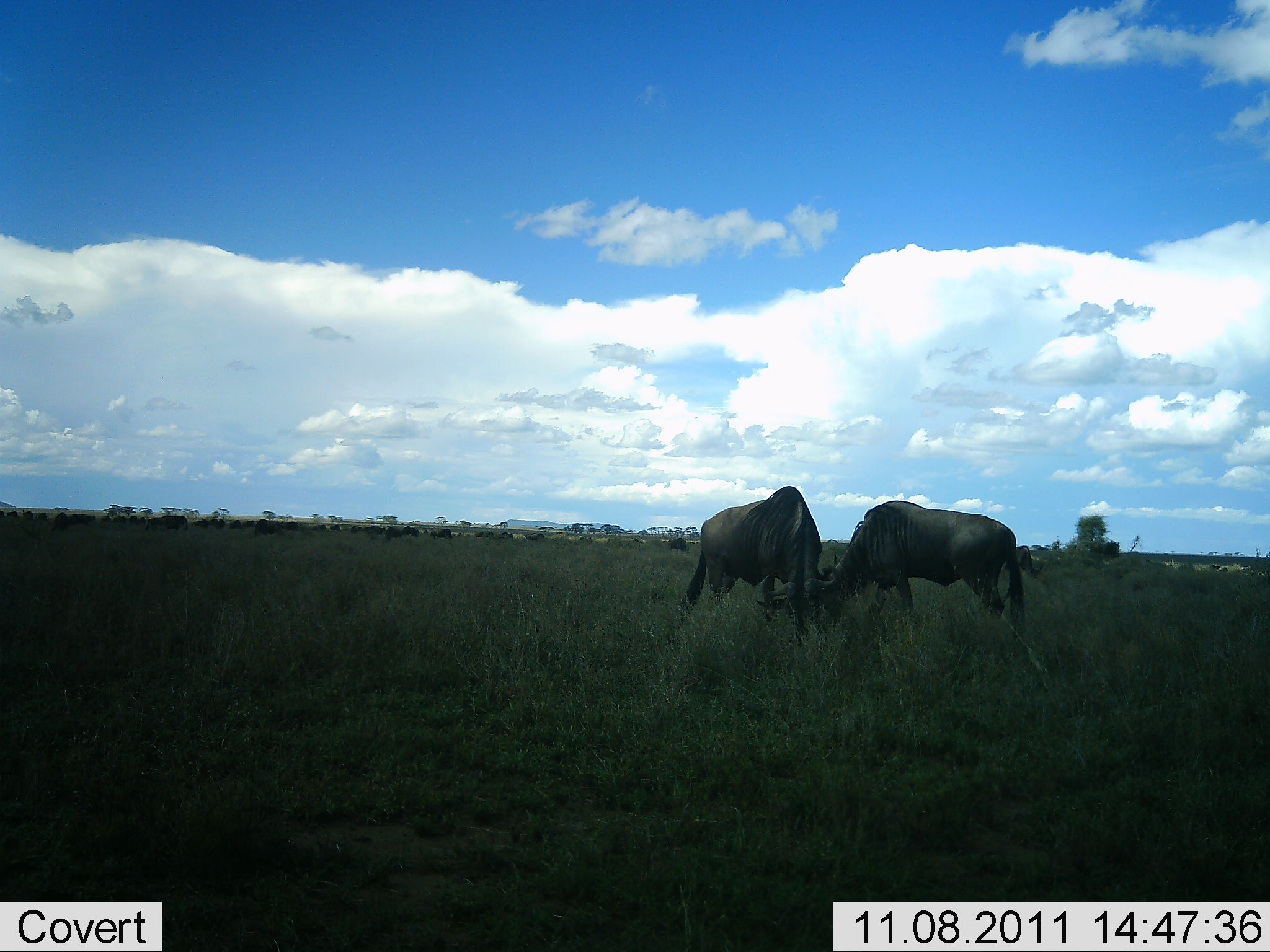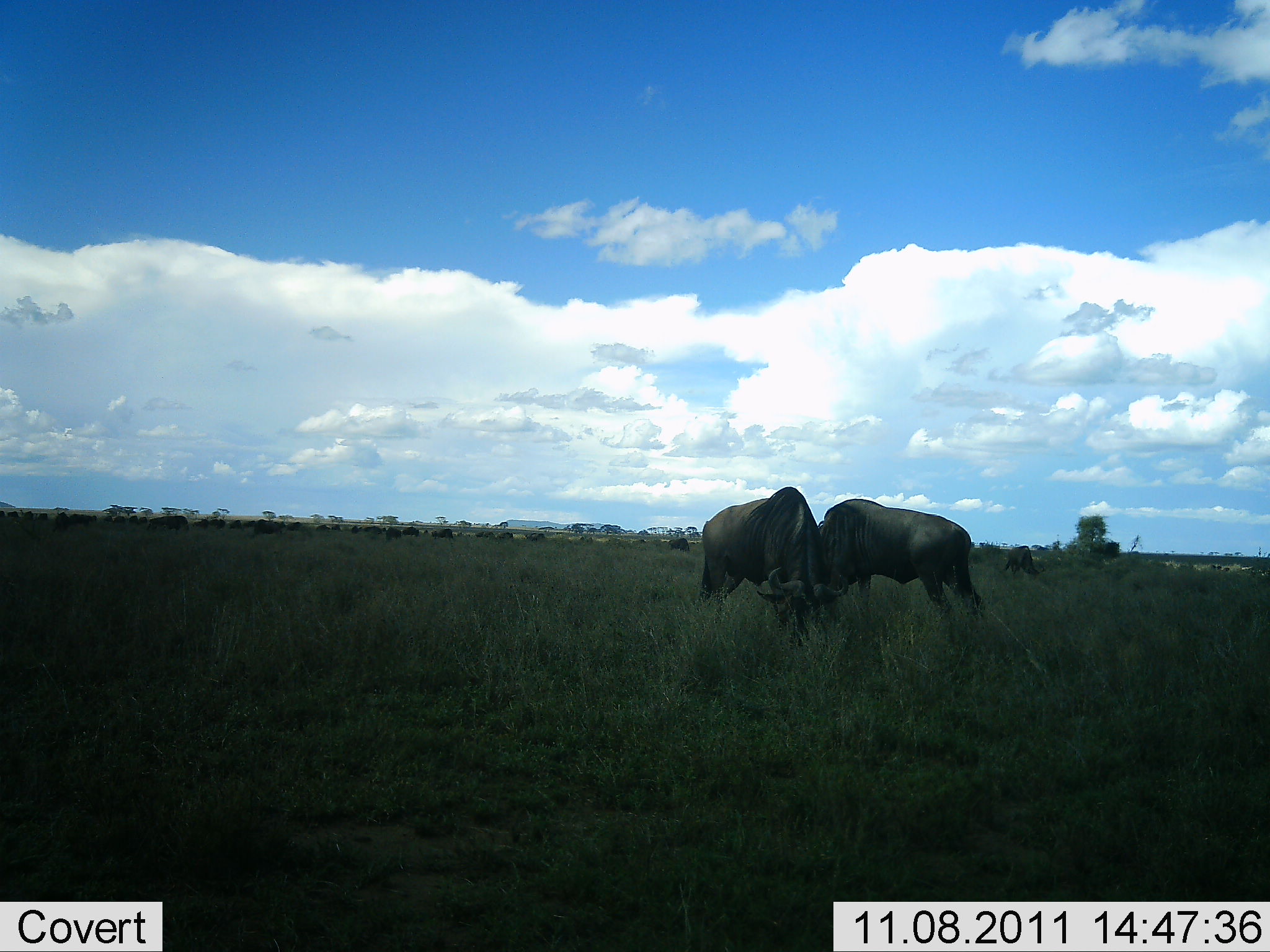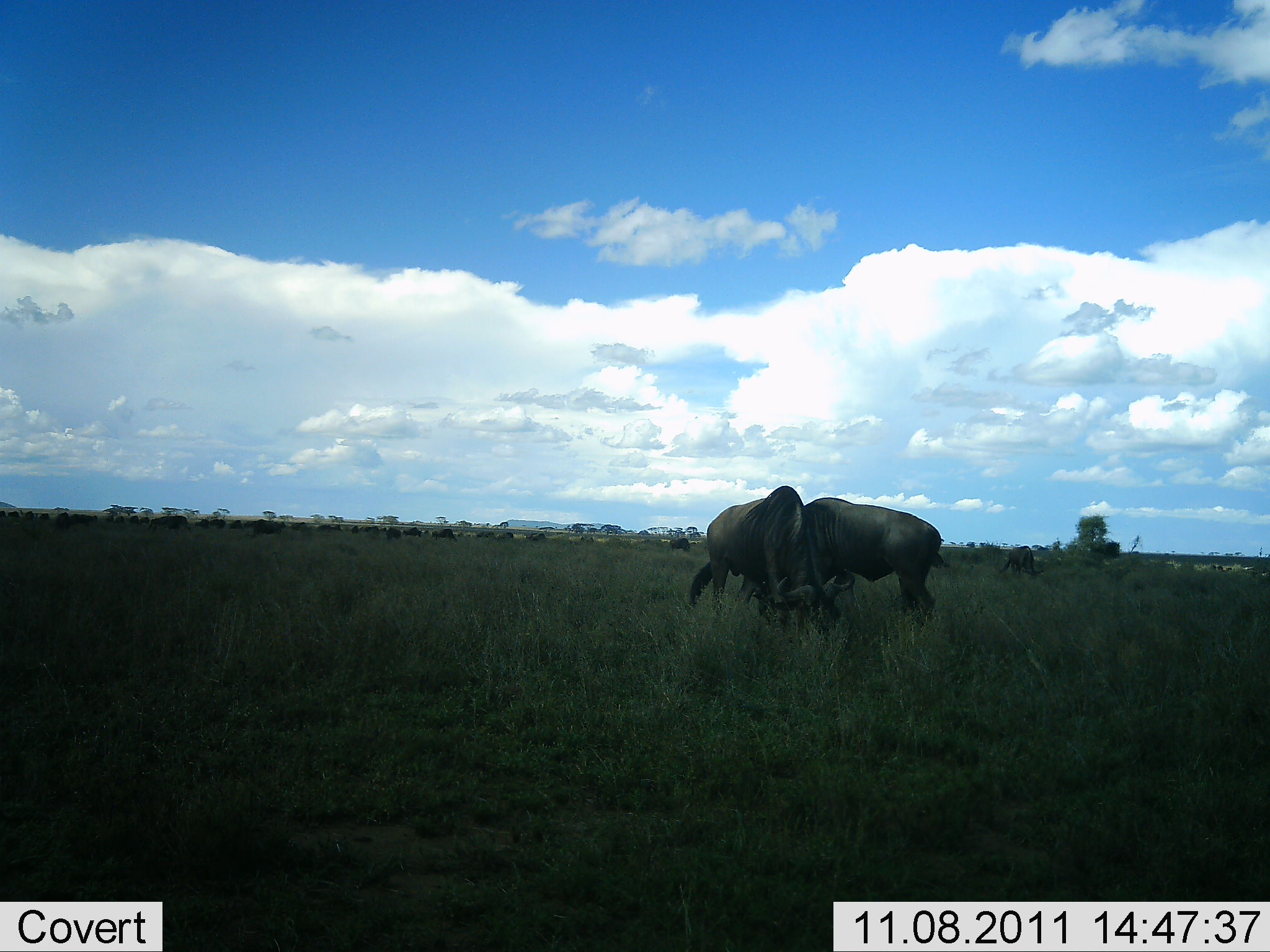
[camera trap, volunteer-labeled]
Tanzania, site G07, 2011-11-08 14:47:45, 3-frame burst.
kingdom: Animalia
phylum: Chordata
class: Mammalia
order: Artiodactyla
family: Bovidae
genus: Connochaetes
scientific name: Connochaetes taurinus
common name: blue wildebeest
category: wildebeest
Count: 2.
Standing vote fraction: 27%.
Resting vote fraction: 9%.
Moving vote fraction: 27%.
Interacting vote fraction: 45%.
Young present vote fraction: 0%.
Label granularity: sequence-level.